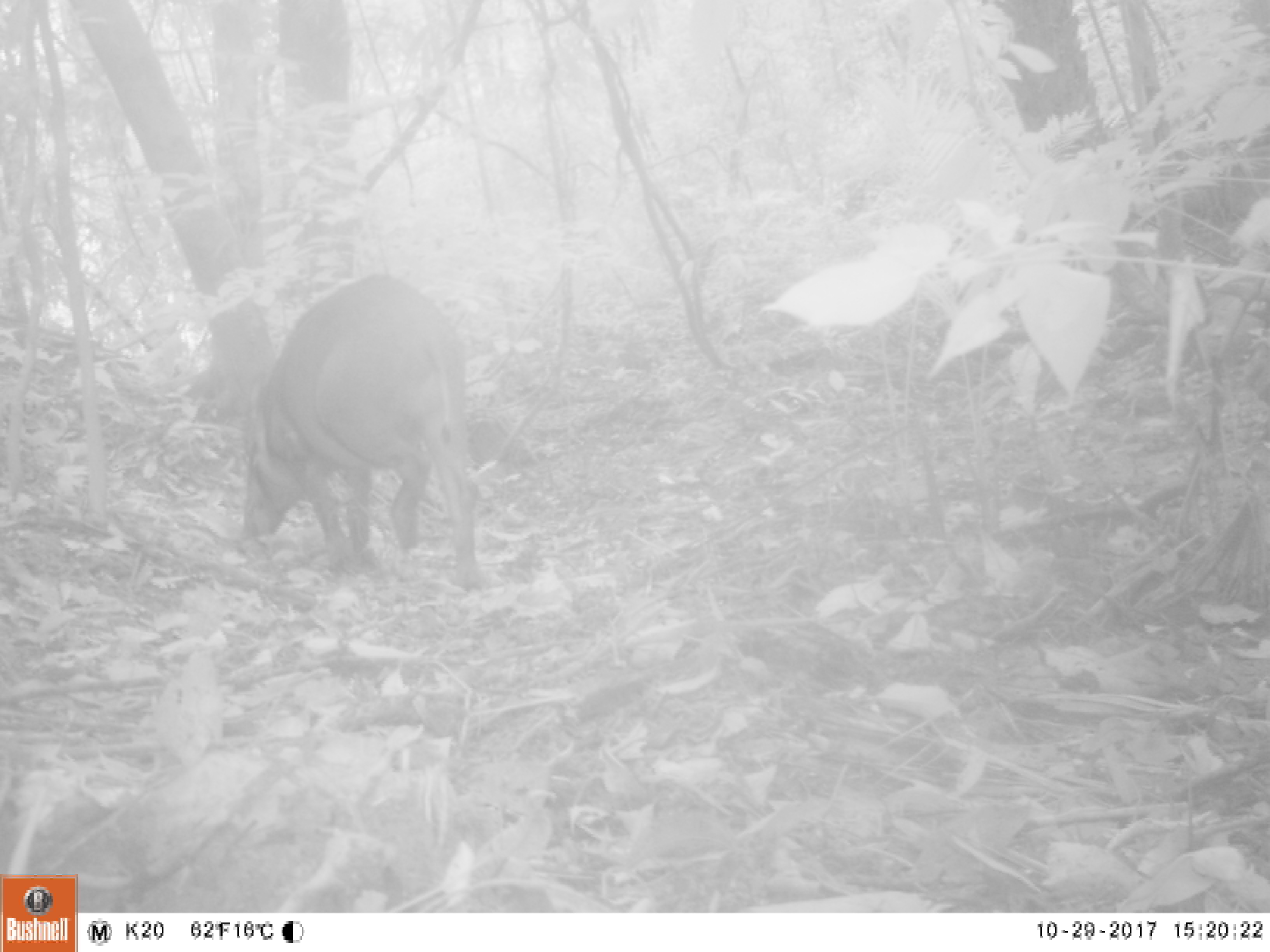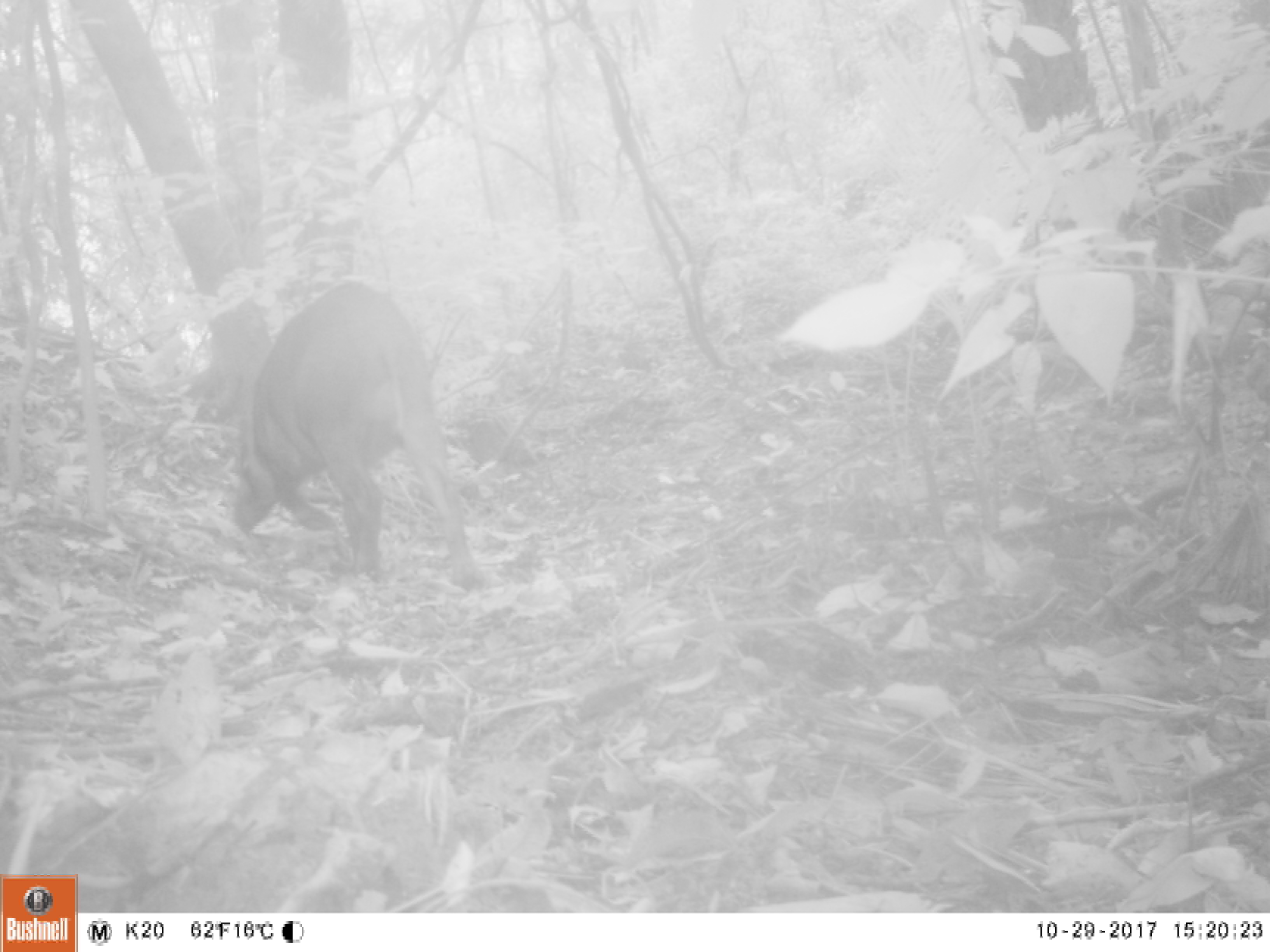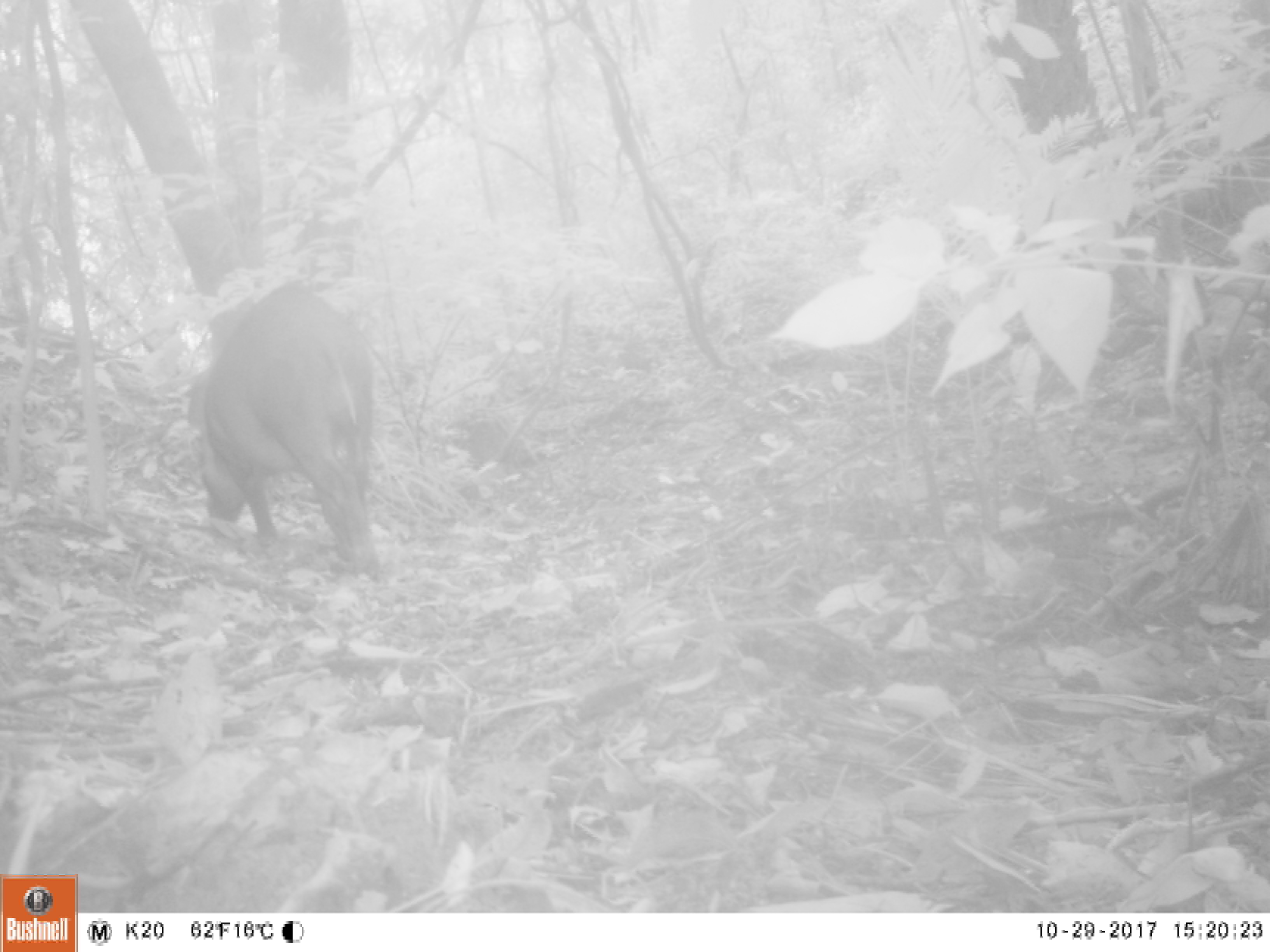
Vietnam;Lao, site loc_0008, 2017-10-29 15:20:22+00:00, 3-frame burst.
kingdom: Animalia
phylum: Chordata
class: Mammalia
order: Artiodactyla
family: Suidae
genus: Sus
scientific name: Sus scrofa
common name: eurasian wild pig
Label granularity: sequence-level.